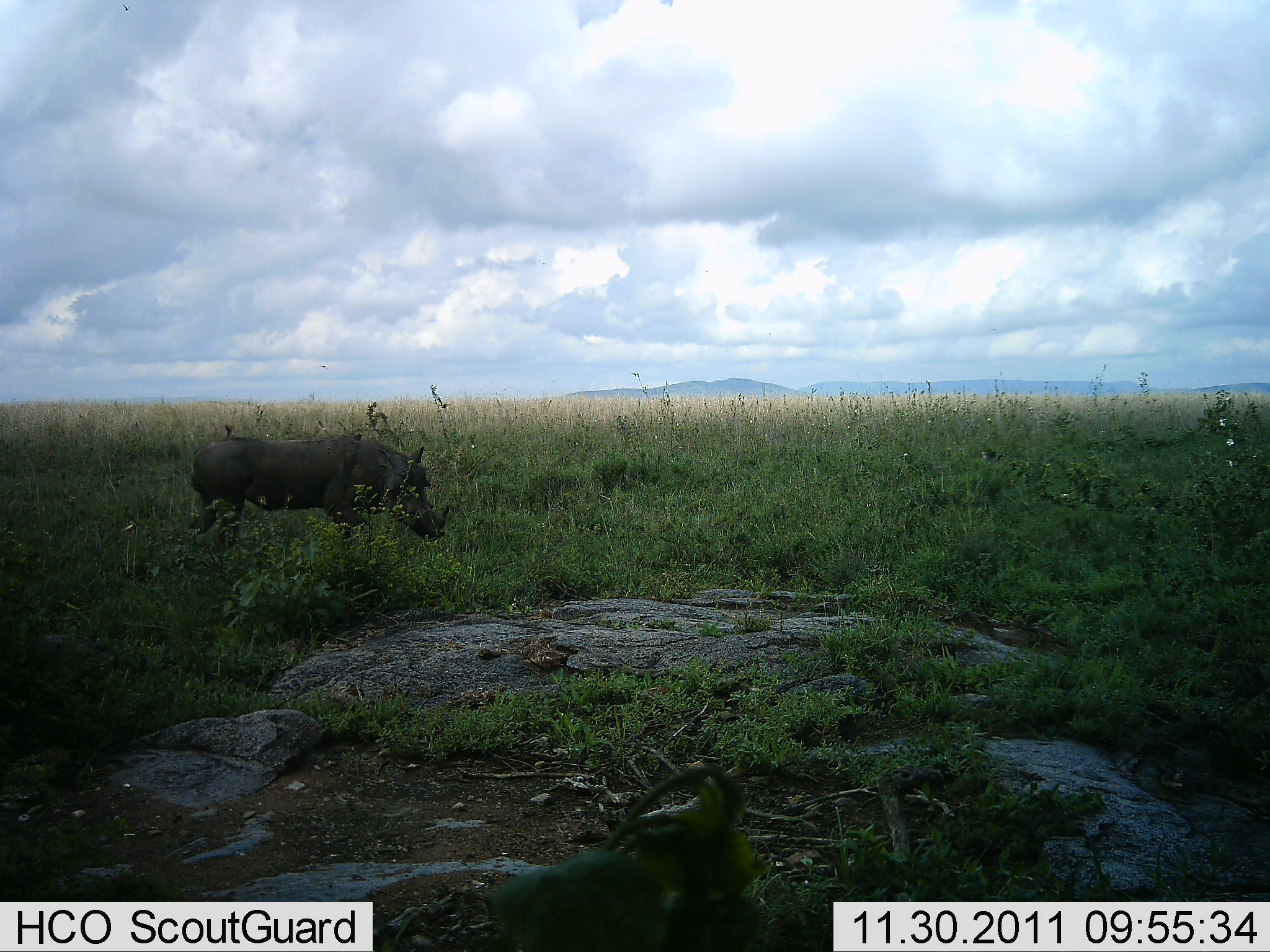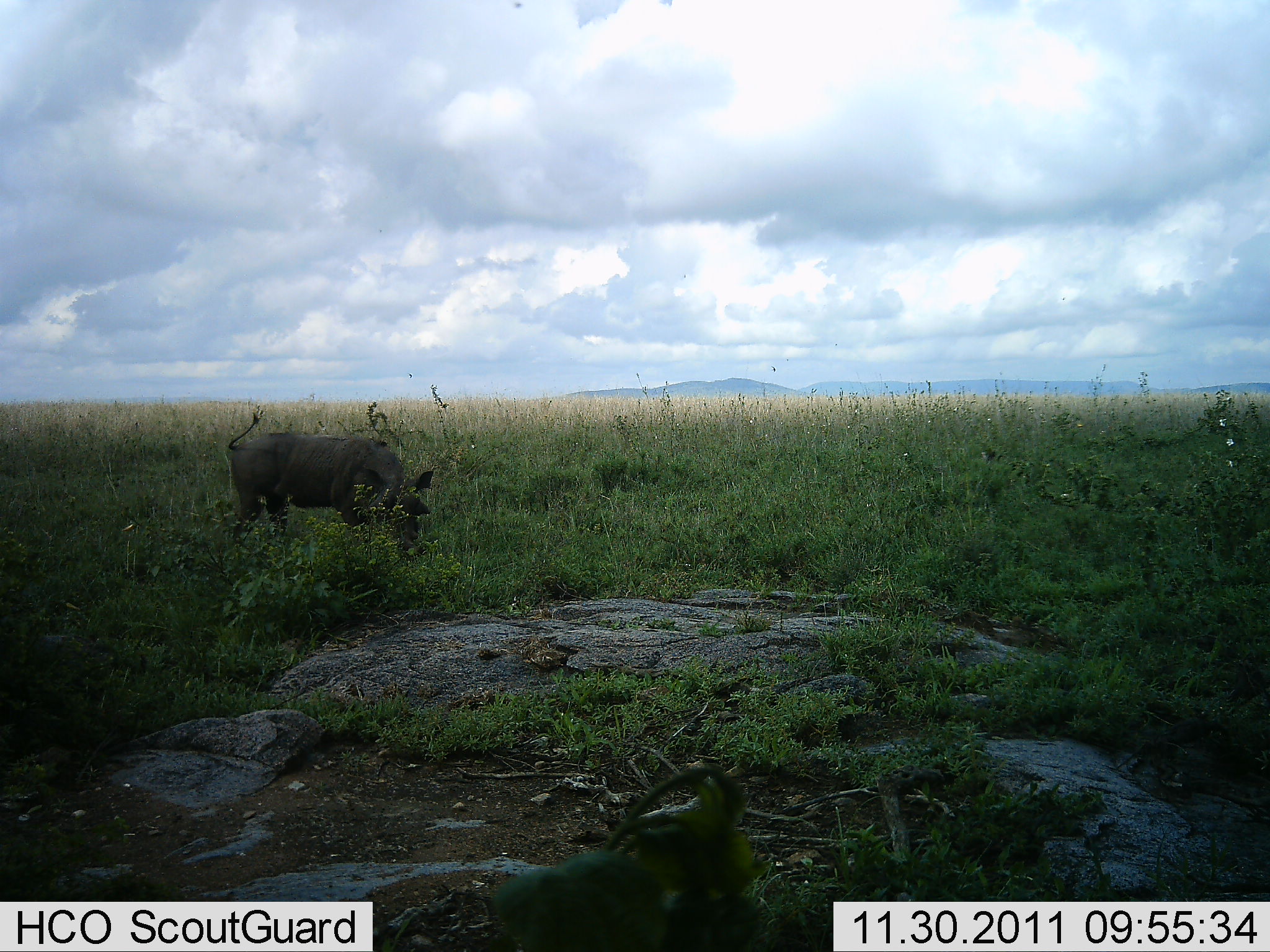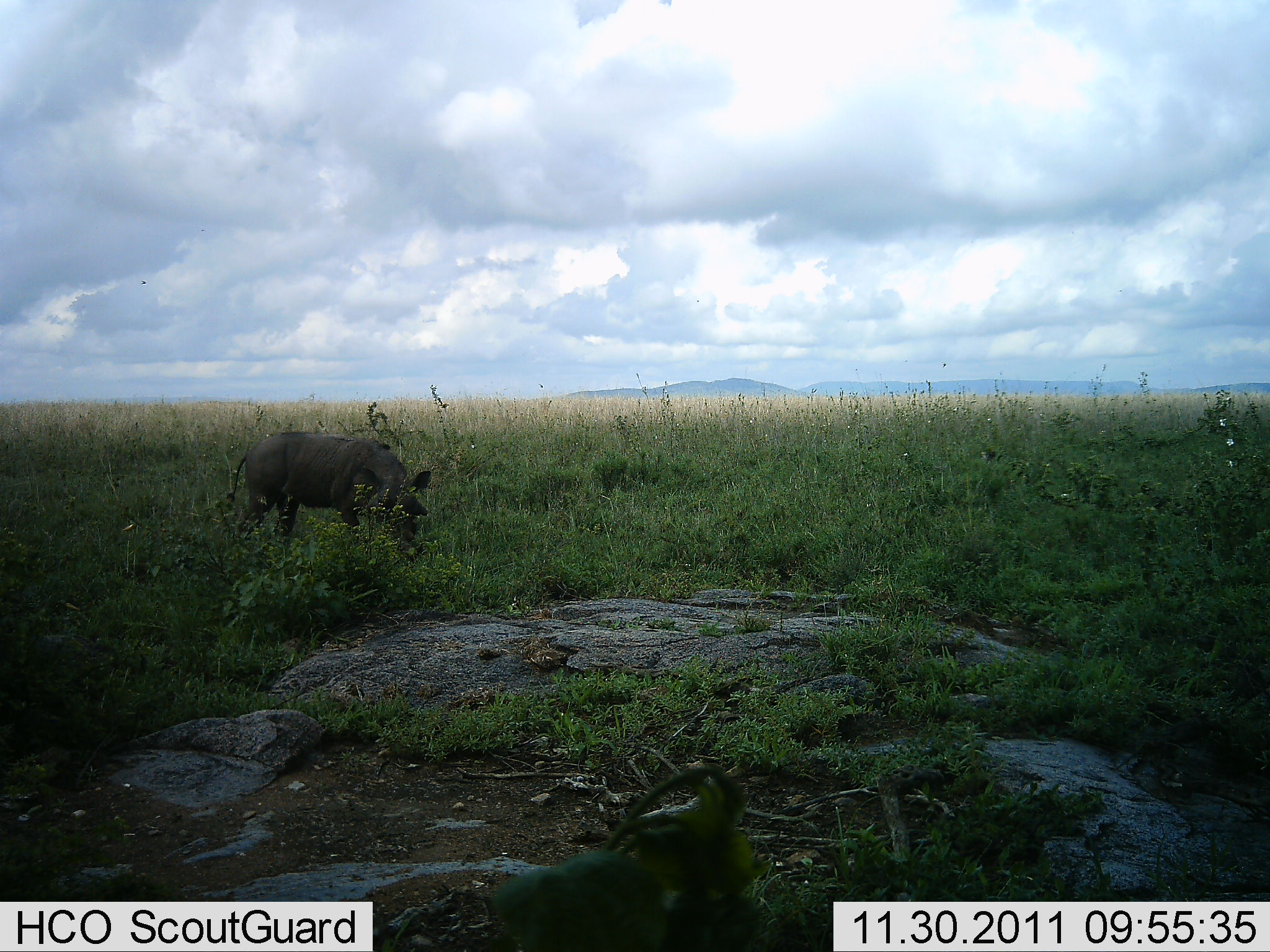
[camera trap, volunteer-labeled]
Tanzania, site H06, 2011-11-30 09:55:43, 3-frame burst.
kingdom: Animalia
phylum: Chordata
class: Mammalia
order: Artiodactyla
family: Suidae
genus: Phacochoerus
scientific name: Phacochoerus africanus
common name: warthog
Warthog (Phacochoerus africanus), count 1. Behavior (volunteer vote fractions): standing 33%, resting 0%, moving 25%, interacting 0%. Young present (vote fraction): 0%. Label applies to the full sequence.